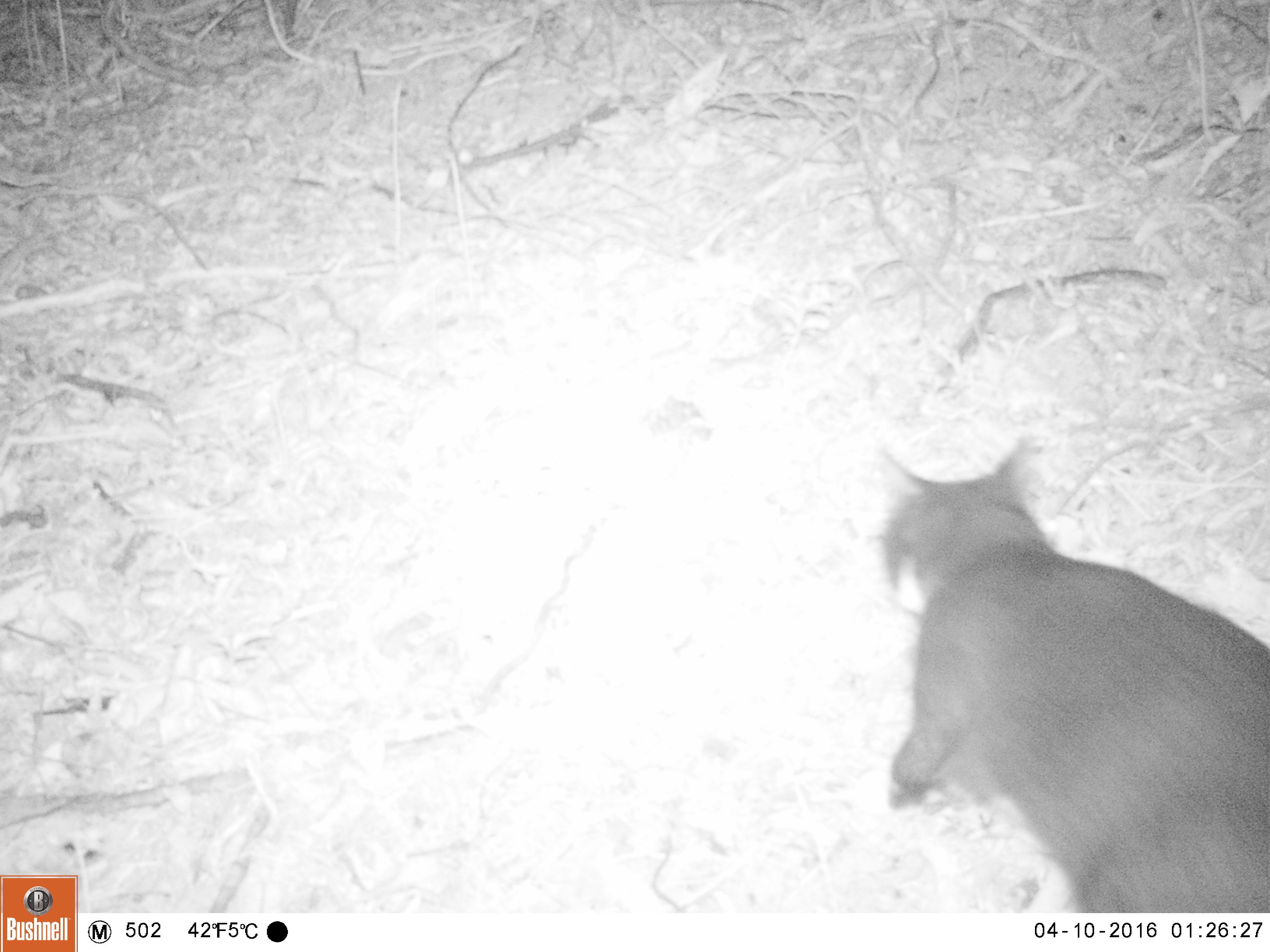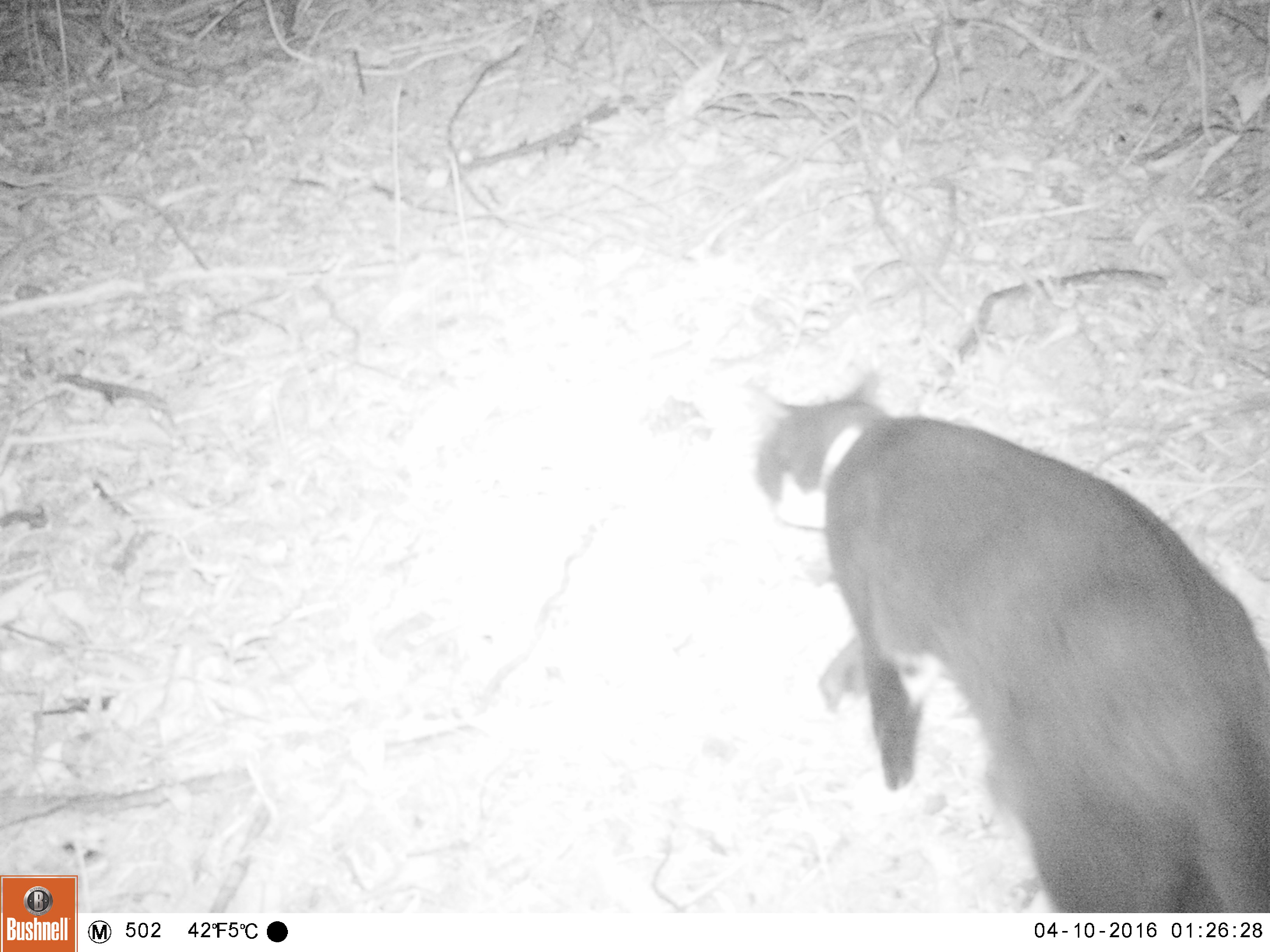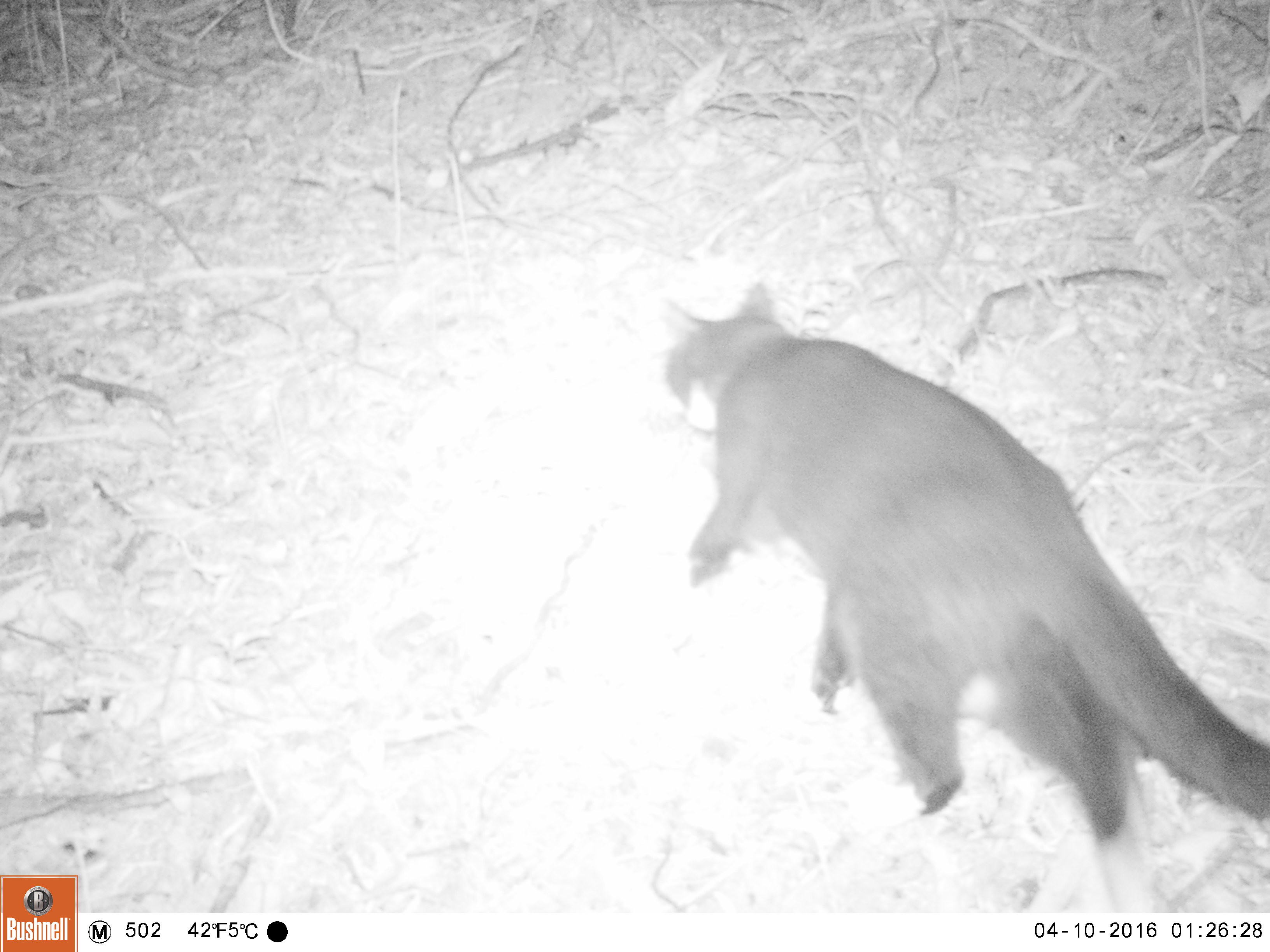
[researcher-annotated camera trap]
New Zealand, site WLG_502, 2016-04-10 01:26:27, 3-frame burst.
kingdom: Animalia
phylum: Chordata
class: Mammalia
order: Carnivora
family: Felidae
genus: Felis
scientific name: Felis catus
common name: domestic cat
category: cat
Cat (domestic cat) (Felis catus).